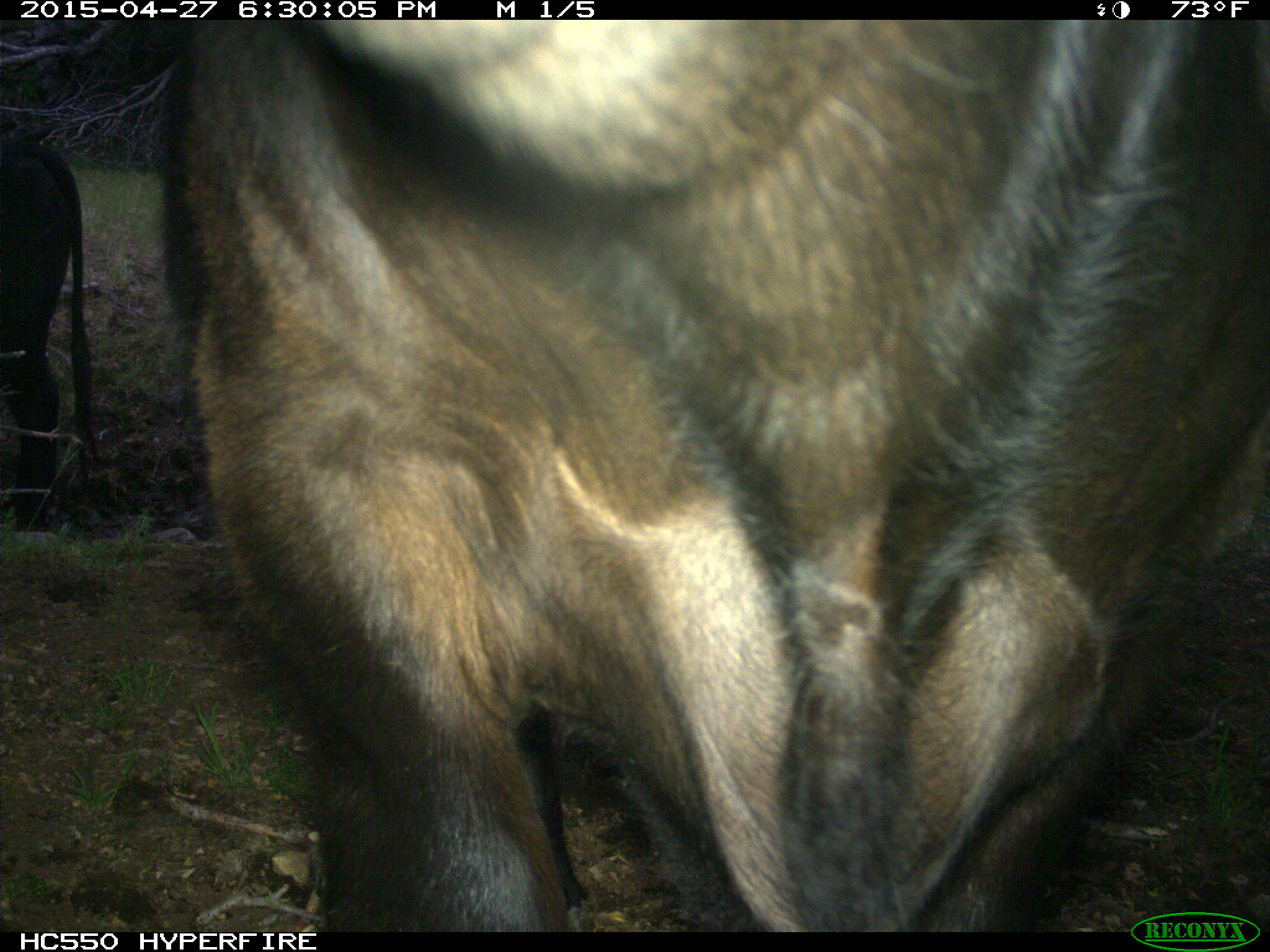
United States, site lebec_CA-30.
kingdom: Animalia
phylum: Chordata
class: Mammalia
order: Artiodactyla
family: Bovidae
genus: Bos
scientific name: Bos taurus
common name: domestic cow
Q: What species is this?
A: Bos taurus (domestic cow).